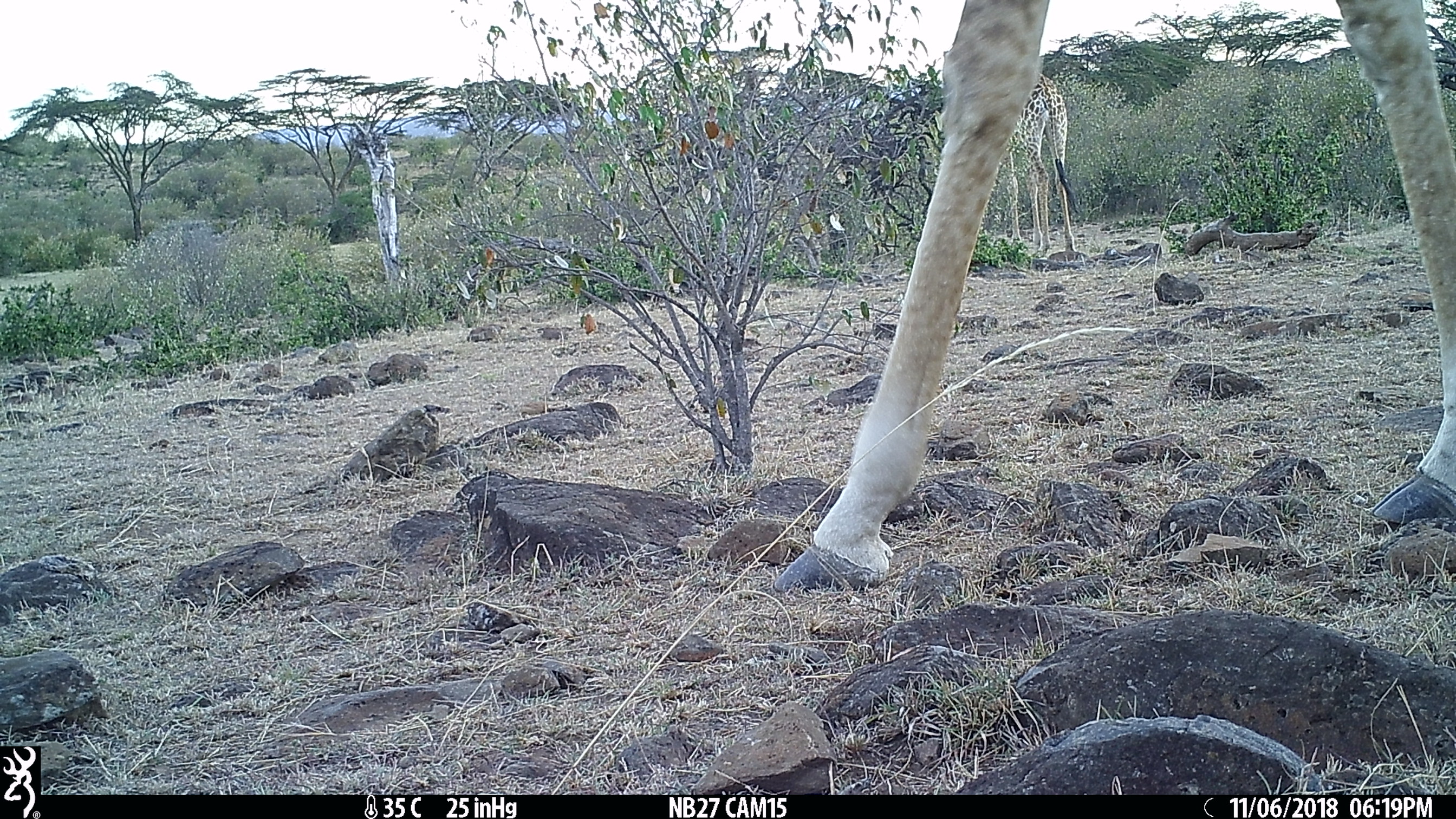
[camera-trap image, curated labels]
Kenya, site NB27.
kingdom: Animalia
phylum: Chordata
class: Mammalia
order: Artiodactyla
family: Giraffidae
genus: Giraffa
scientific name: Giraffa camelopardalis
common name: northern giraffe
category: giraffe